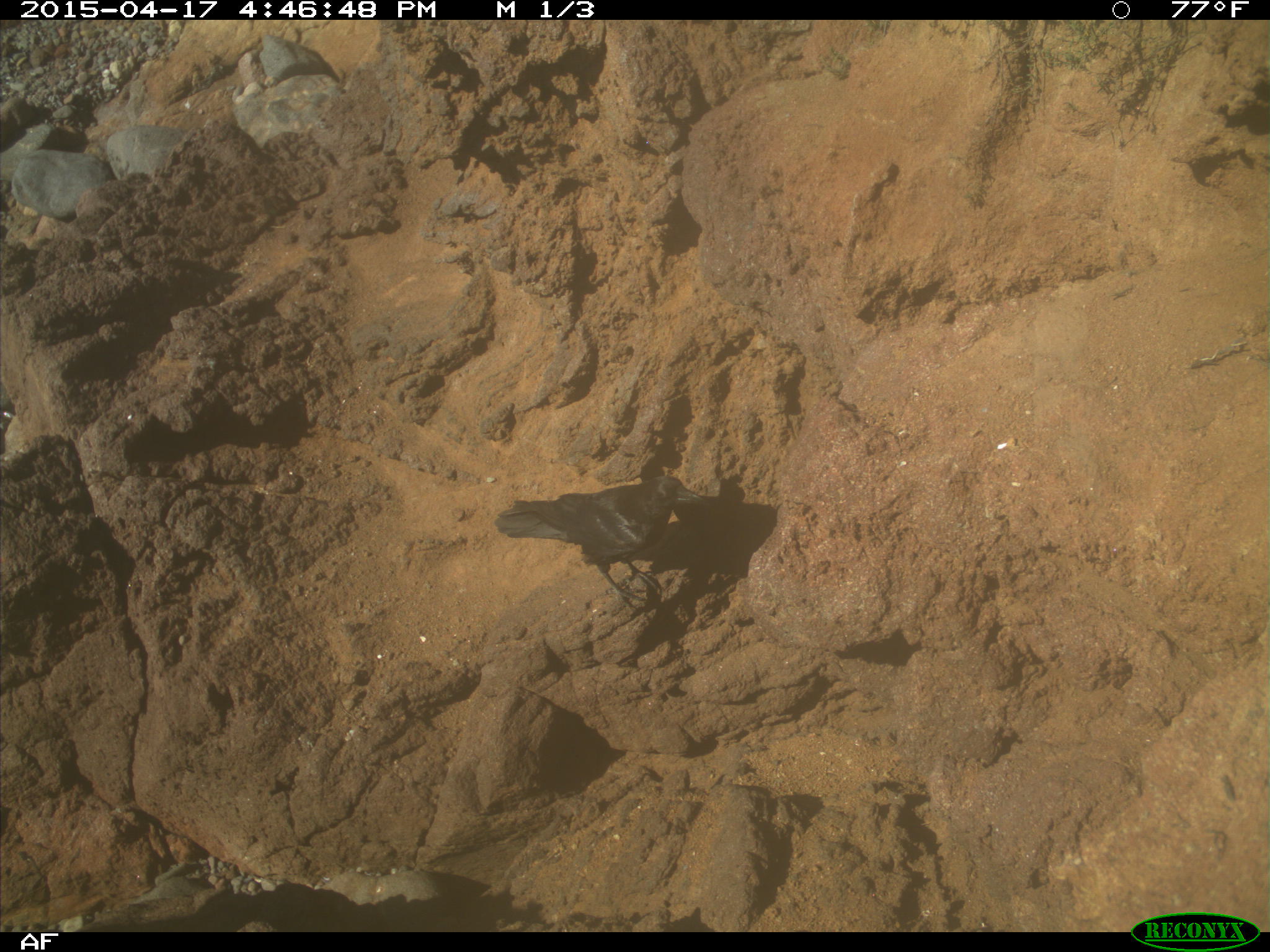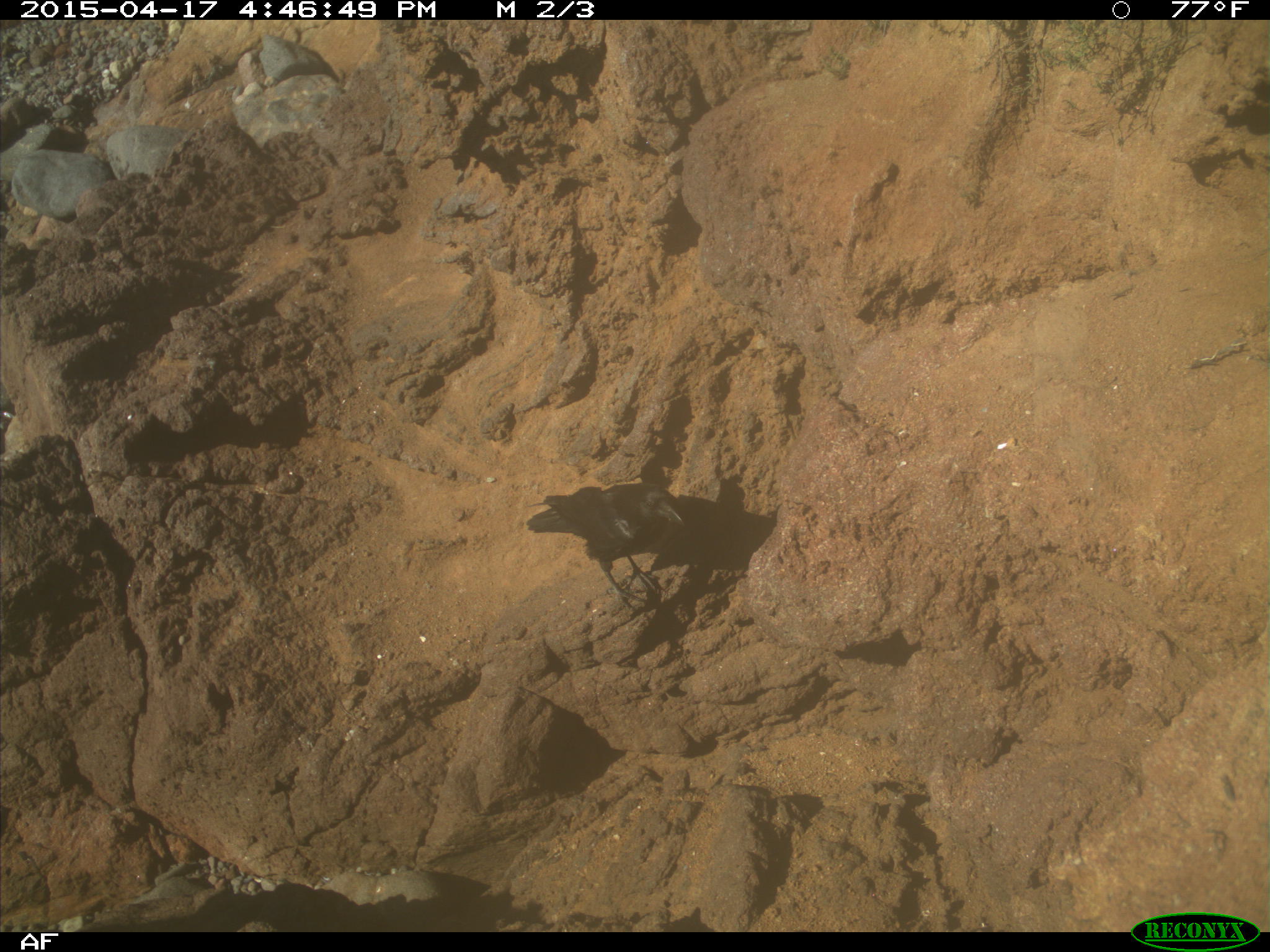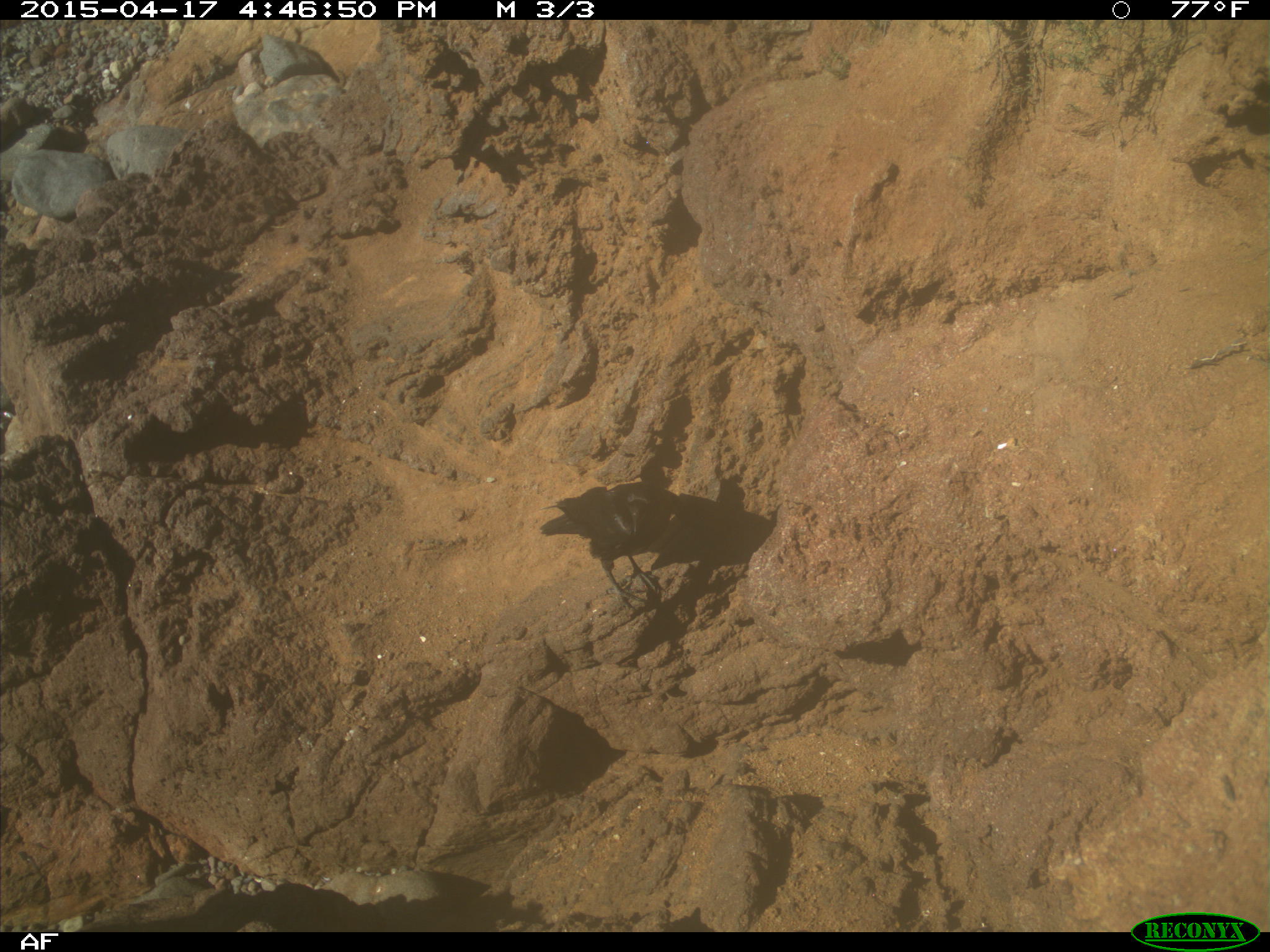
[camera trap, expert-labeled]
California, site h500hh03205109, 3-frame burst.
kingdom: Animalia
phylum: Chordata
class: Aves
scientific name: Aves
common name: bird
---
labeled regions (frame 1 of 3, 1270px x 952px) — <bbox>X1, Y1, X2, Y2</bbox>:
bird: <bbox>493, 474, 705, 614</bbox>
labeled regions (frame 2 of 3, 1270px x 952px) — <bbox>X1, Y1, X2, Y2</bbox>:
bird: <bbox>525, 483, 686, 610</bbox>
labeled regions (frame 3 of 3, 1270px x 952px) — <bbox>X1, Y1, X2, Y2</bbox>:
bird: <bbox>538, 481, 671, 608</bbox>